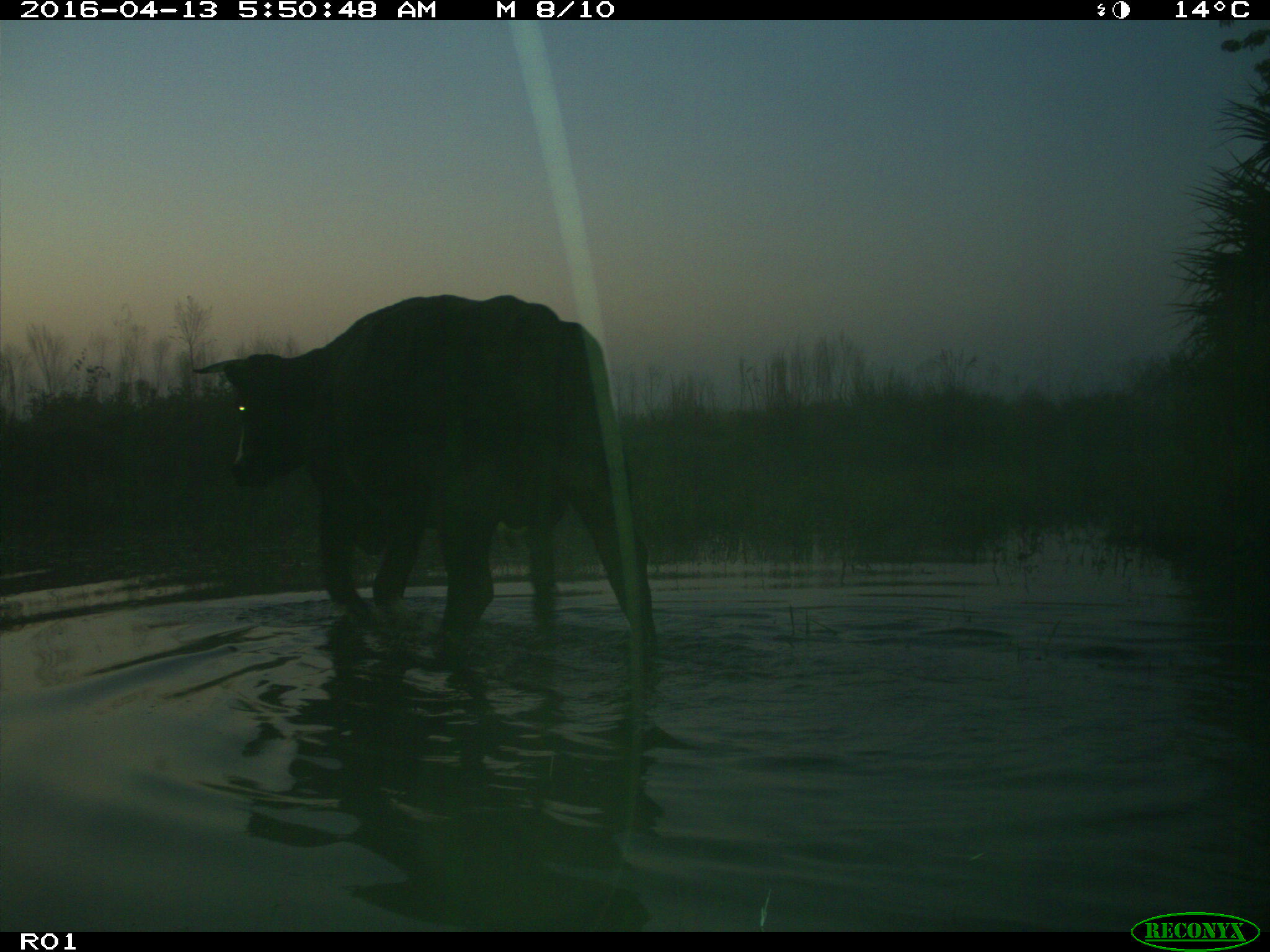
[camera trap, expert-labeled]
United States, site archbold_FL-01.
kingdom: Animalia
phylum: Chordata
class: Mammalia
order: Artiodactyla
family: Bovidae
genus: Bos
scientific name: Bos taurus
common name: domestic cow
Bos taurus (domestic cow).